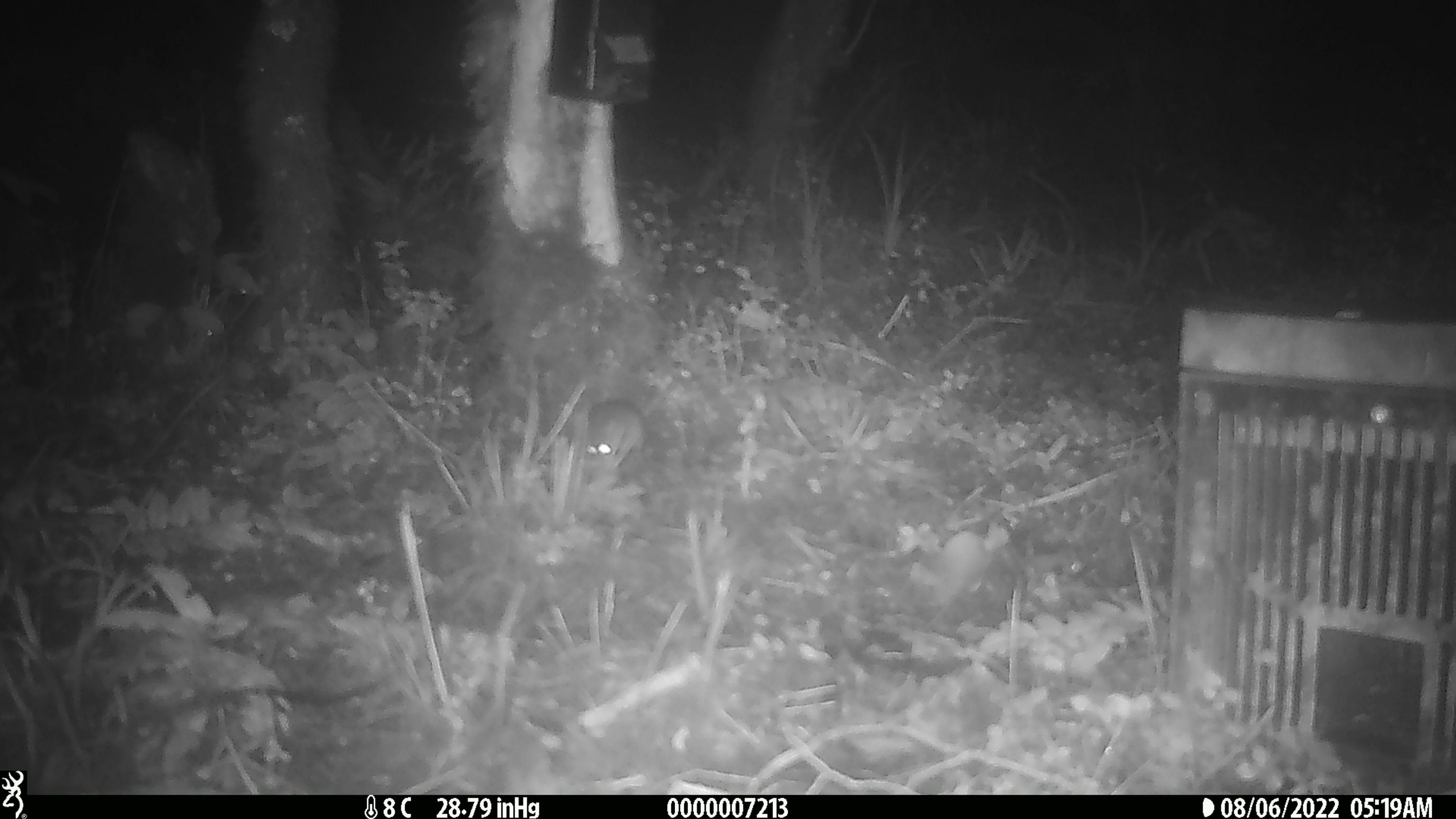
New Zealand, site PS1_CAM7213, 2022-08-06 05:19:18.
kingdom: Animalia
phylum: Chordata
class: Mammalia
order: Rodentia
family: Muridae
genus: Mus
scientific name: Mus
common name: mouse